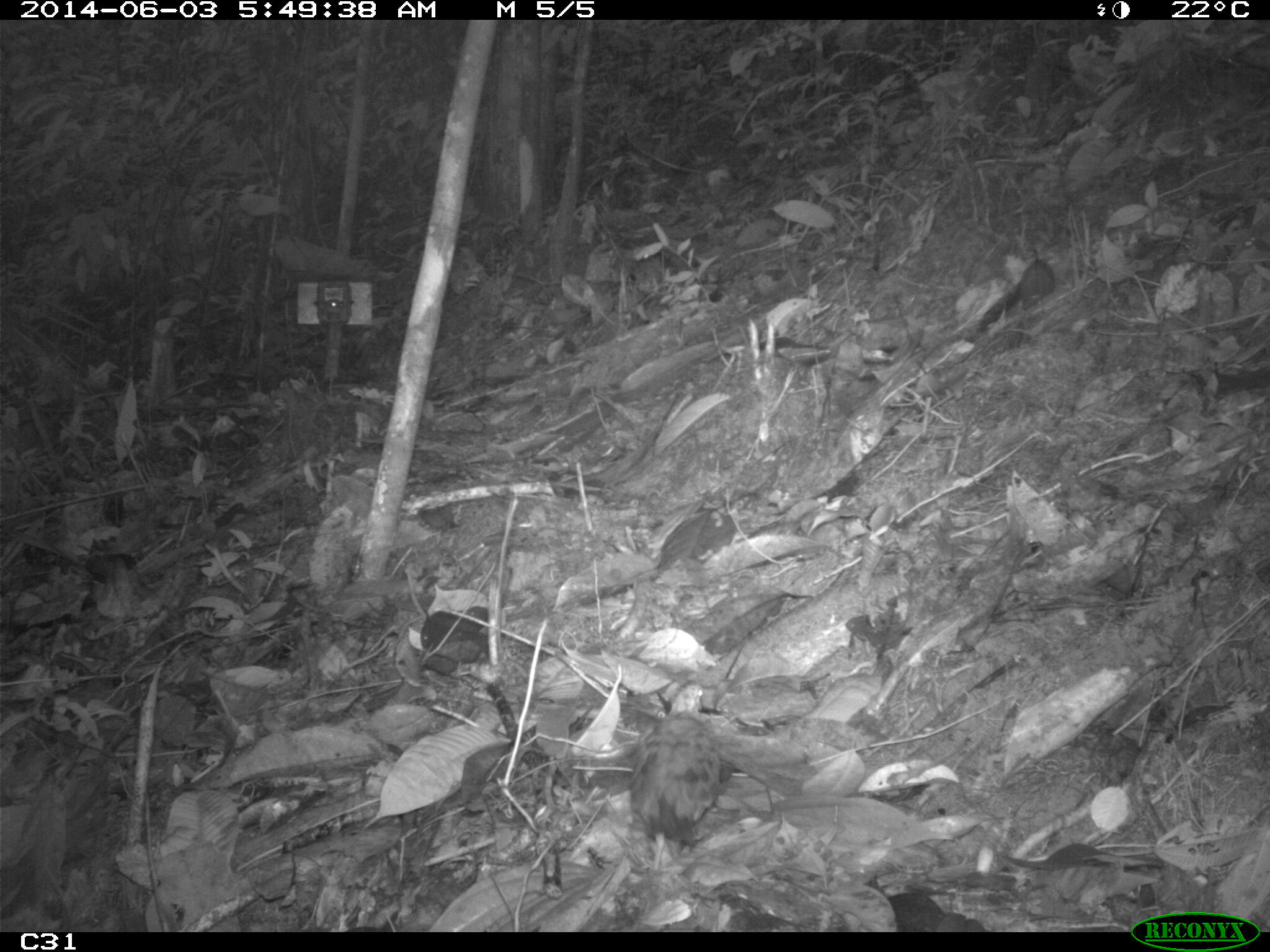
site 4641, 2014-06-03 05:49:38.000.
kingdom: Animalia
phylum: Chordata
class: Aves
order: Columbiformes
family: Columbidae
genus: Leptotila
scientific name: Leptotila rufaxilla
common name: gray-fronted dove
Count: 1.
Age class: adult.